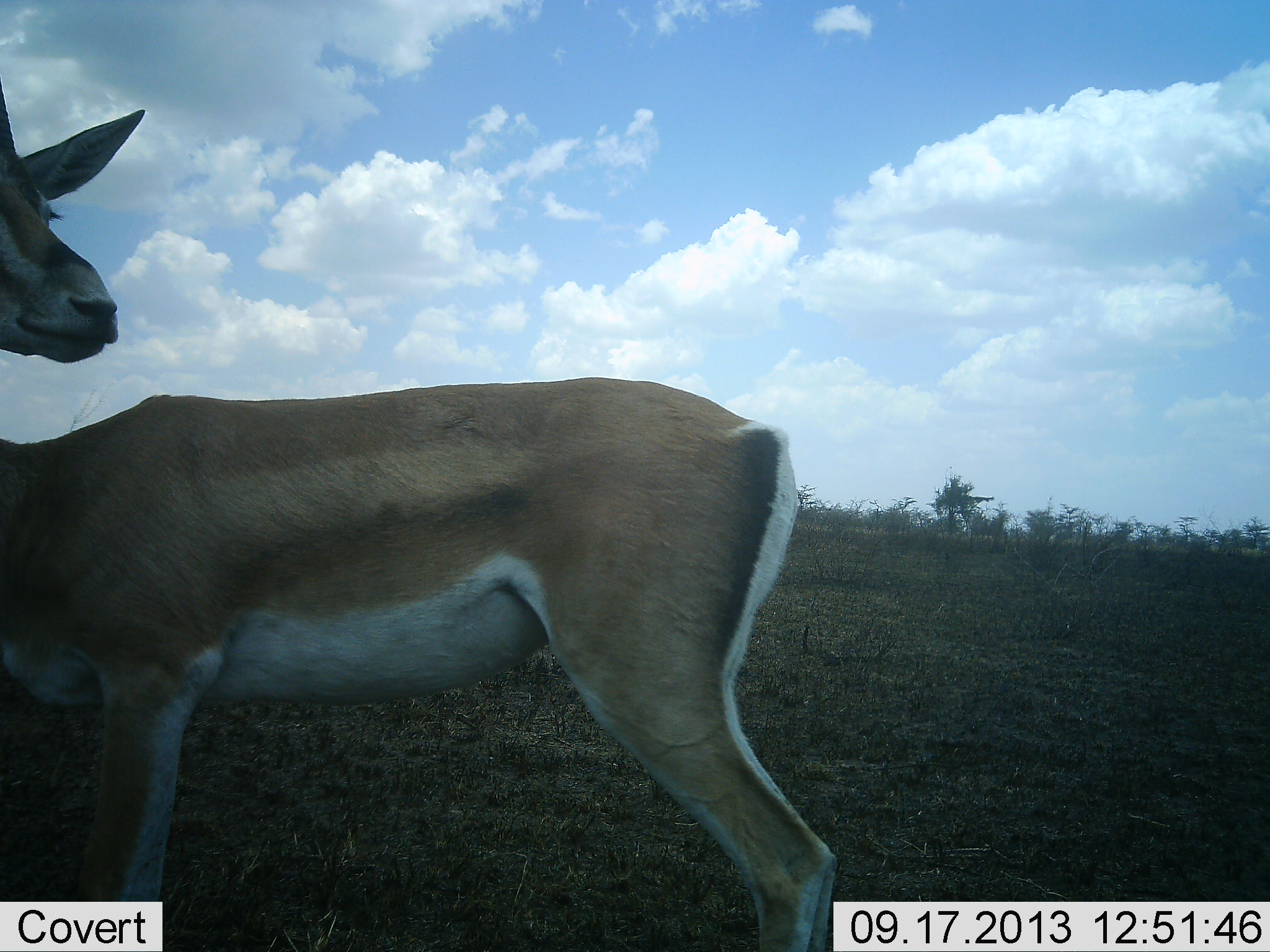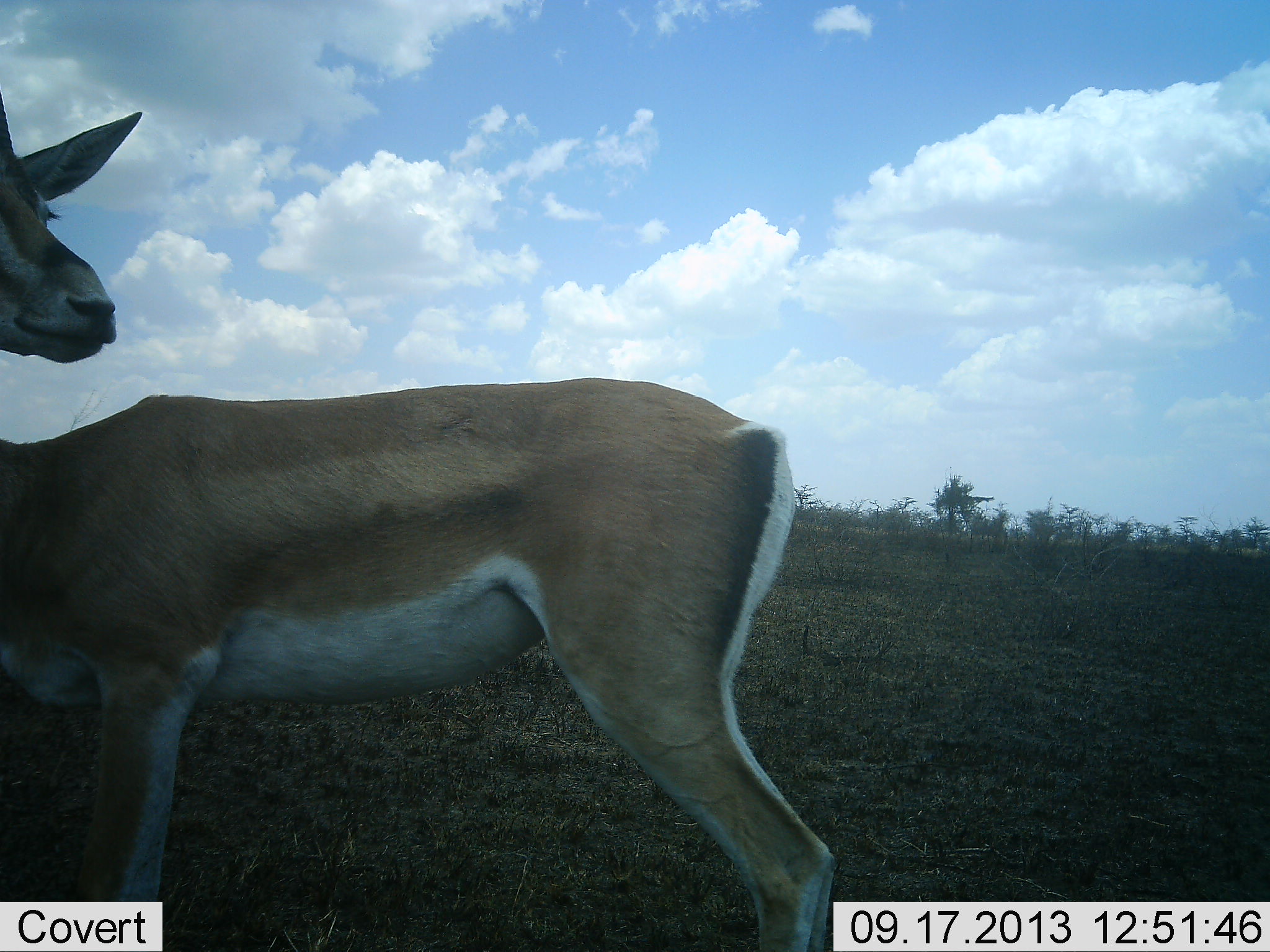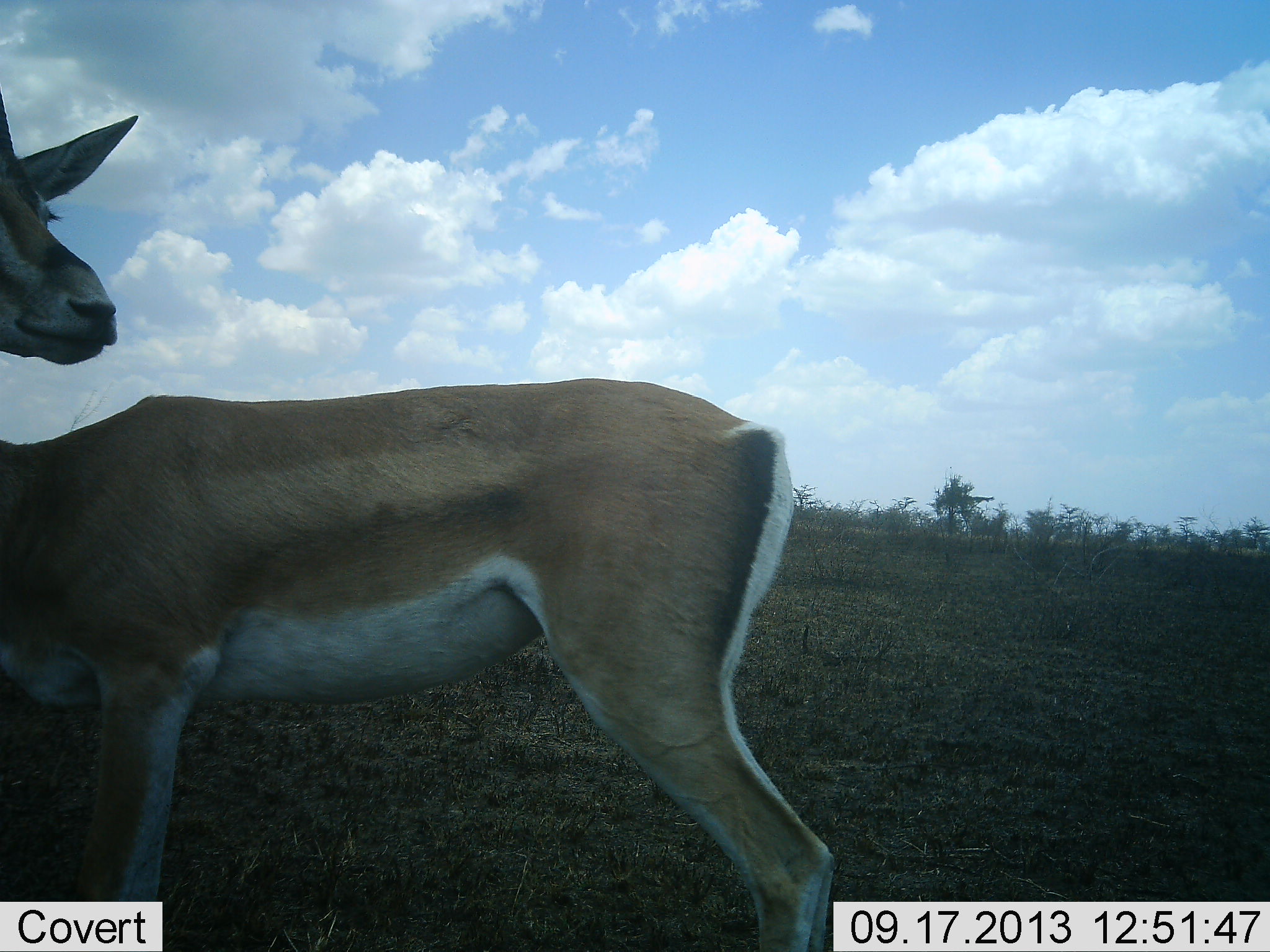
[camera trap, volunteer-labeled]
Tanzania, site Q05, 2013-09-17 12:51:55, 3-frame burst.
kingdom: Animalia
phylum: Chordata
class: Mammalia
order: Artiodactyla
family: Bovidae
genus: Nanger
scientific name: Nanger granti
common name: grant's gazelle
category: gazellegrants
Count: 1.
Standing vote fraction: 96%.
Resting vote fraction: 4%.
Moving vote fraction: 0%.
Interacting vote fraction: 0%.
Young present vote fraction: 0%.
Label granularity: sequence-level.